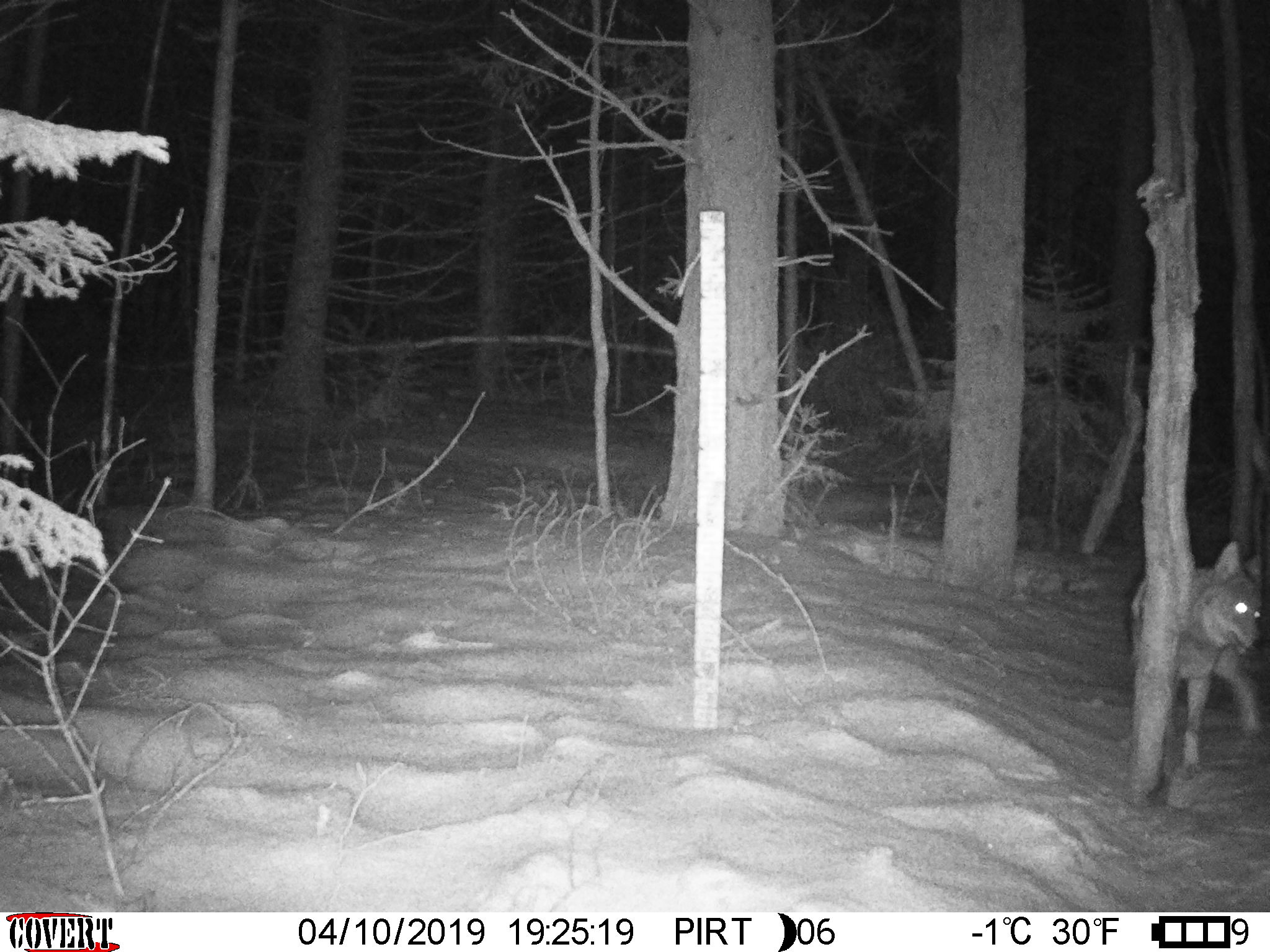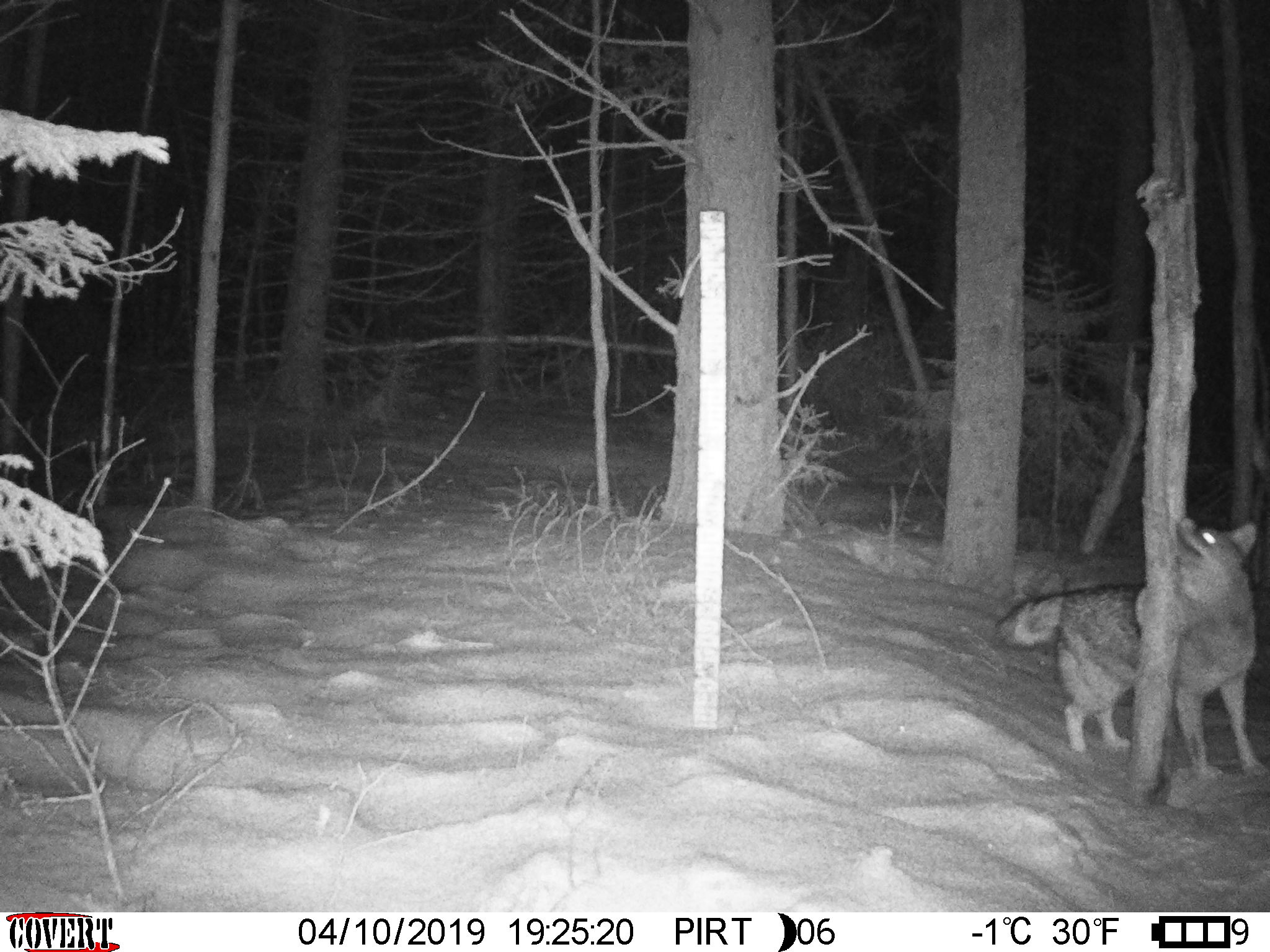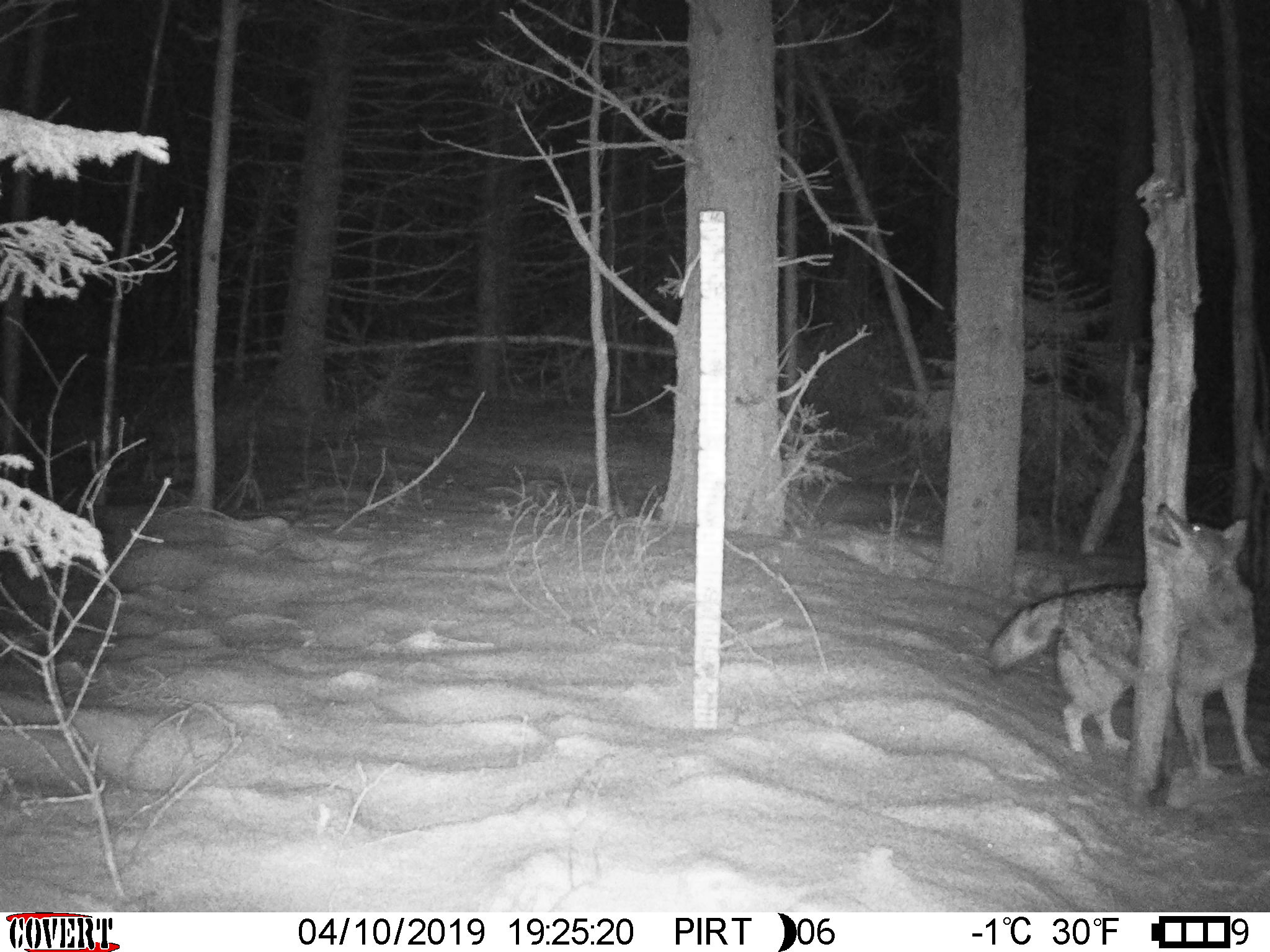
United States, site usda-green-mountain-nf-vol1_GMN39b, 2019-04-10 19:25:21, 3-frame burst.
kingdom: Animalia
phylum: Chordata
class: Mammalia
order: Carnivora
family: Canidae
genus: Canis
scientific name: Canis latrans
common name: coyote